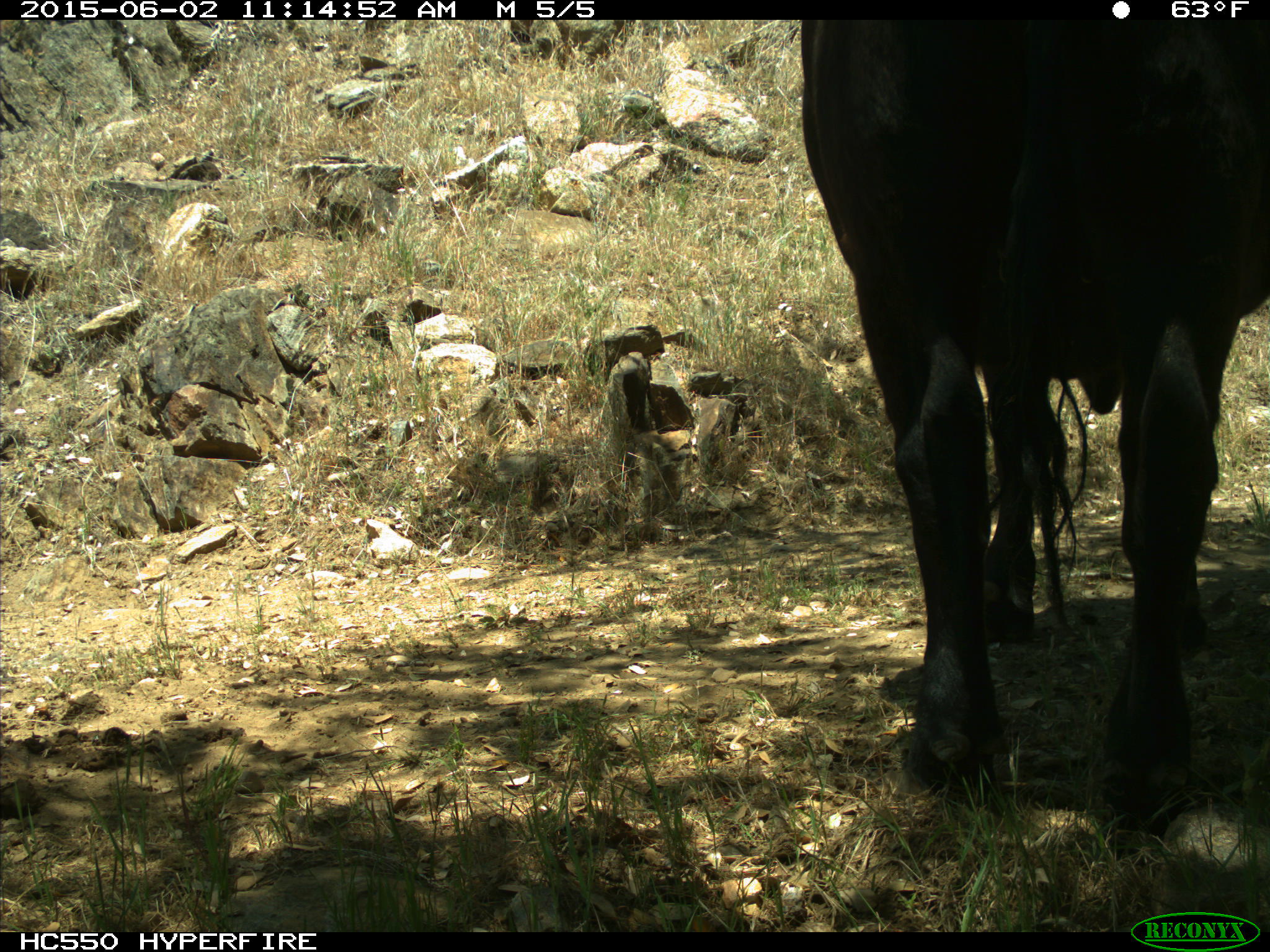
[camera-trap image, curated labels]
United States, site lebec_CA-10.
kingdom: Animalia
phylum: Chordata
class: Mammalia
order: Artiodactyla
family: Bovidae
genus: Bos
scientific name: Bos taurus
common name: domestic cow